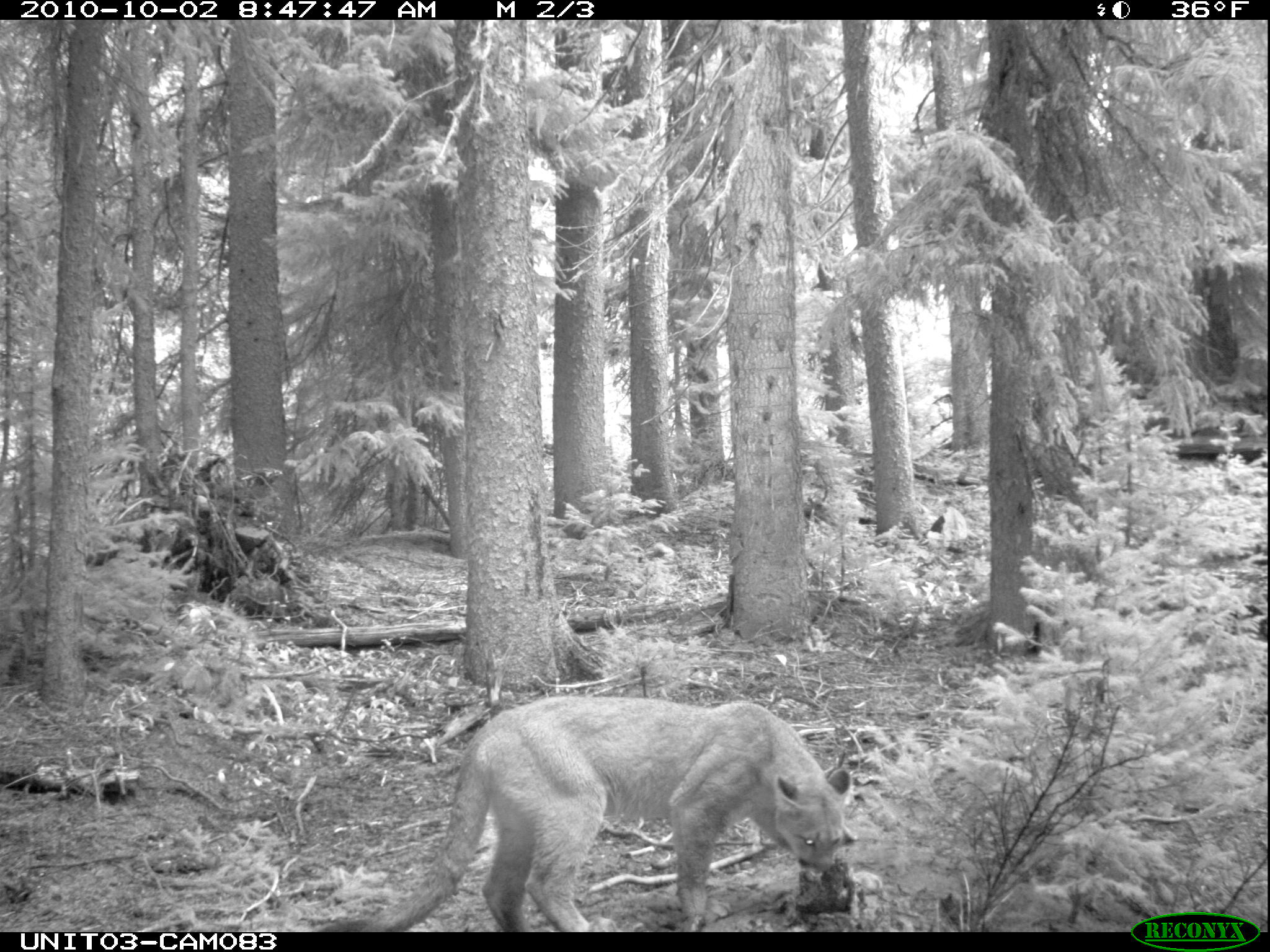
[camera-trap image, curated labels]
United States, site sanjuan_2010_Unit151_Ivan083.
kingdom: Animalia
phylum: Chordata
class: Mammalia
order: Carnivora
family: Felidae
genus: Puma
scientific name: Puma concolor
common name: mountain lion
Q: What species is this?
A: Puma concolor (mountain lion).